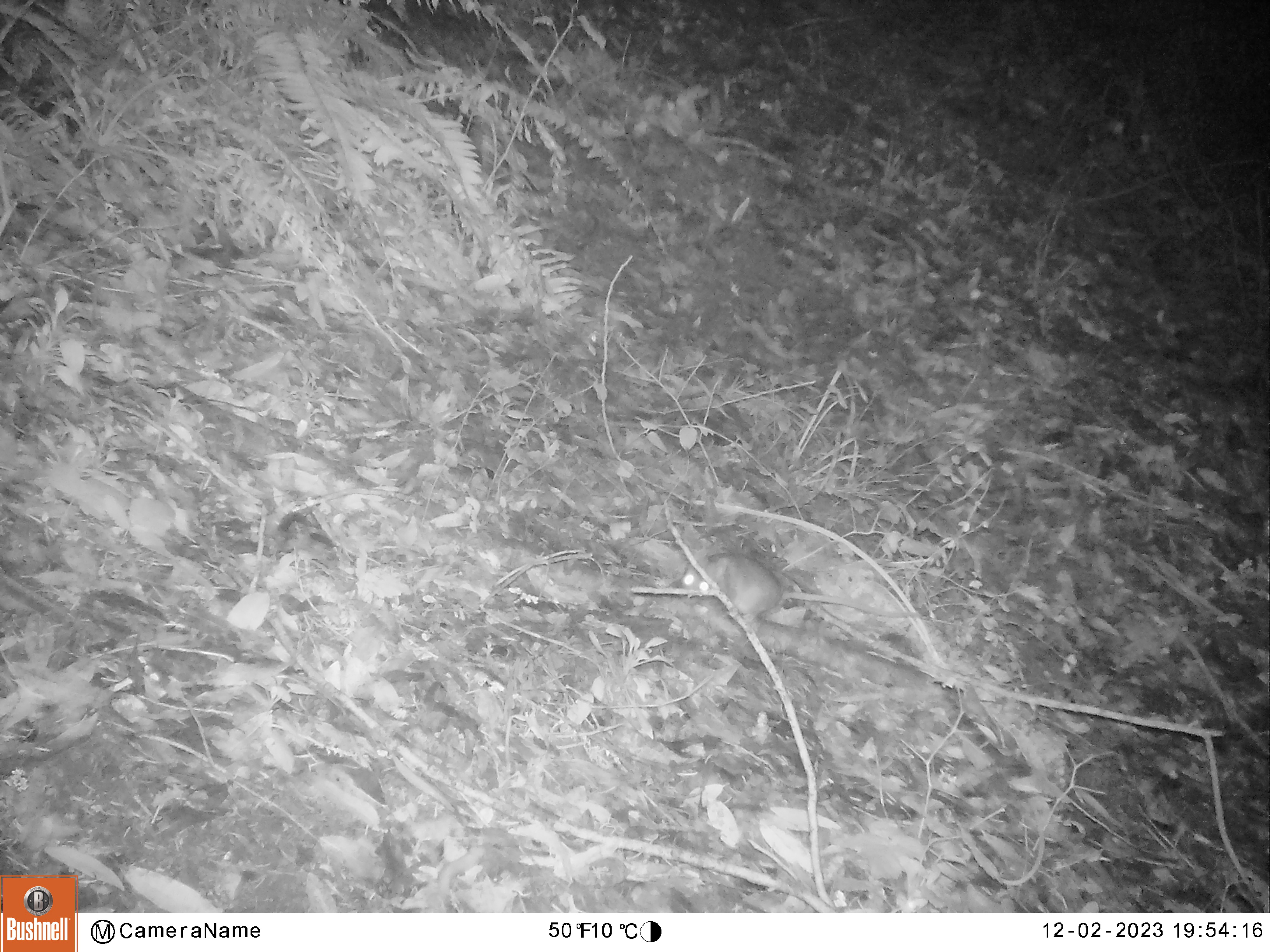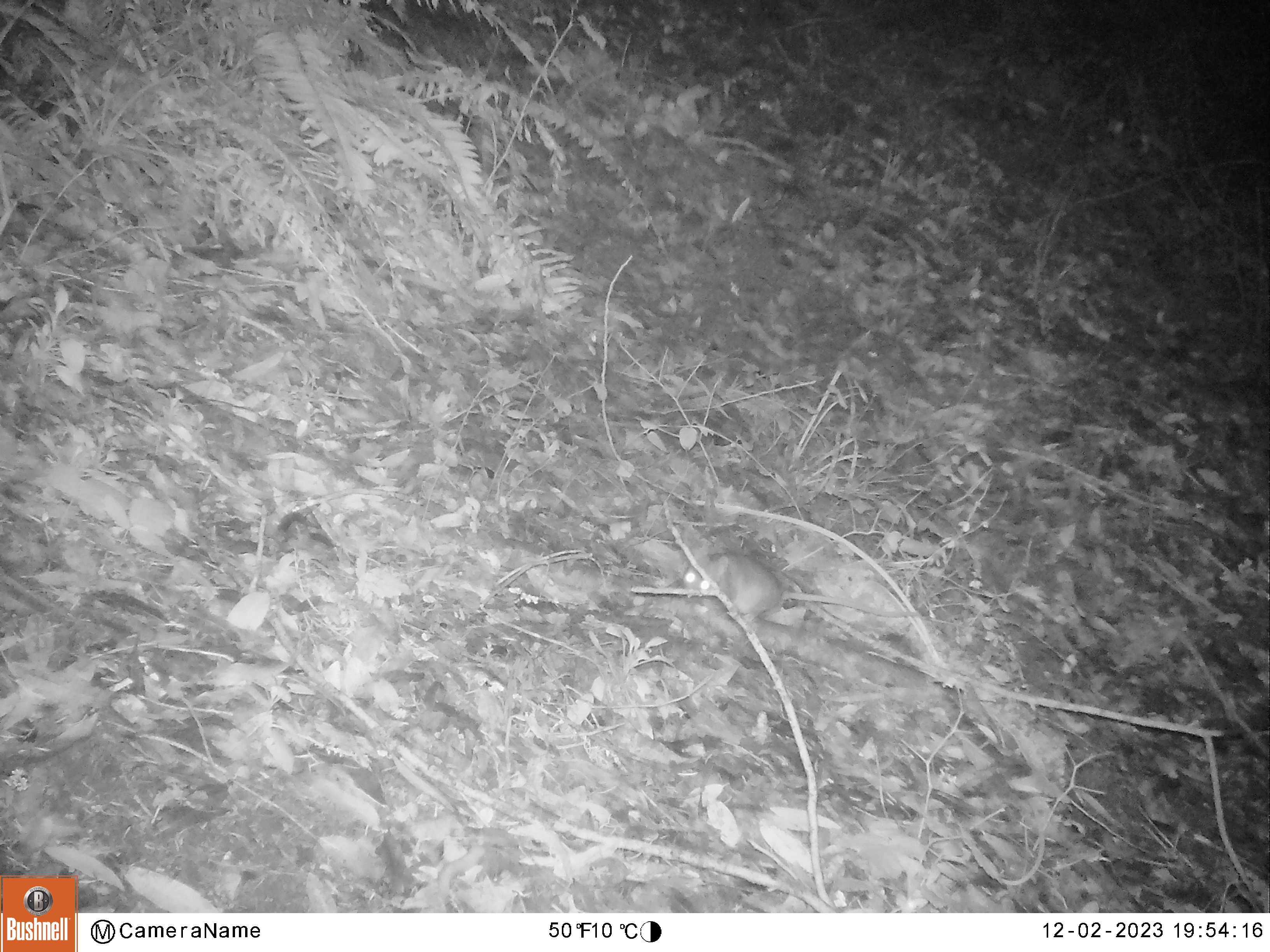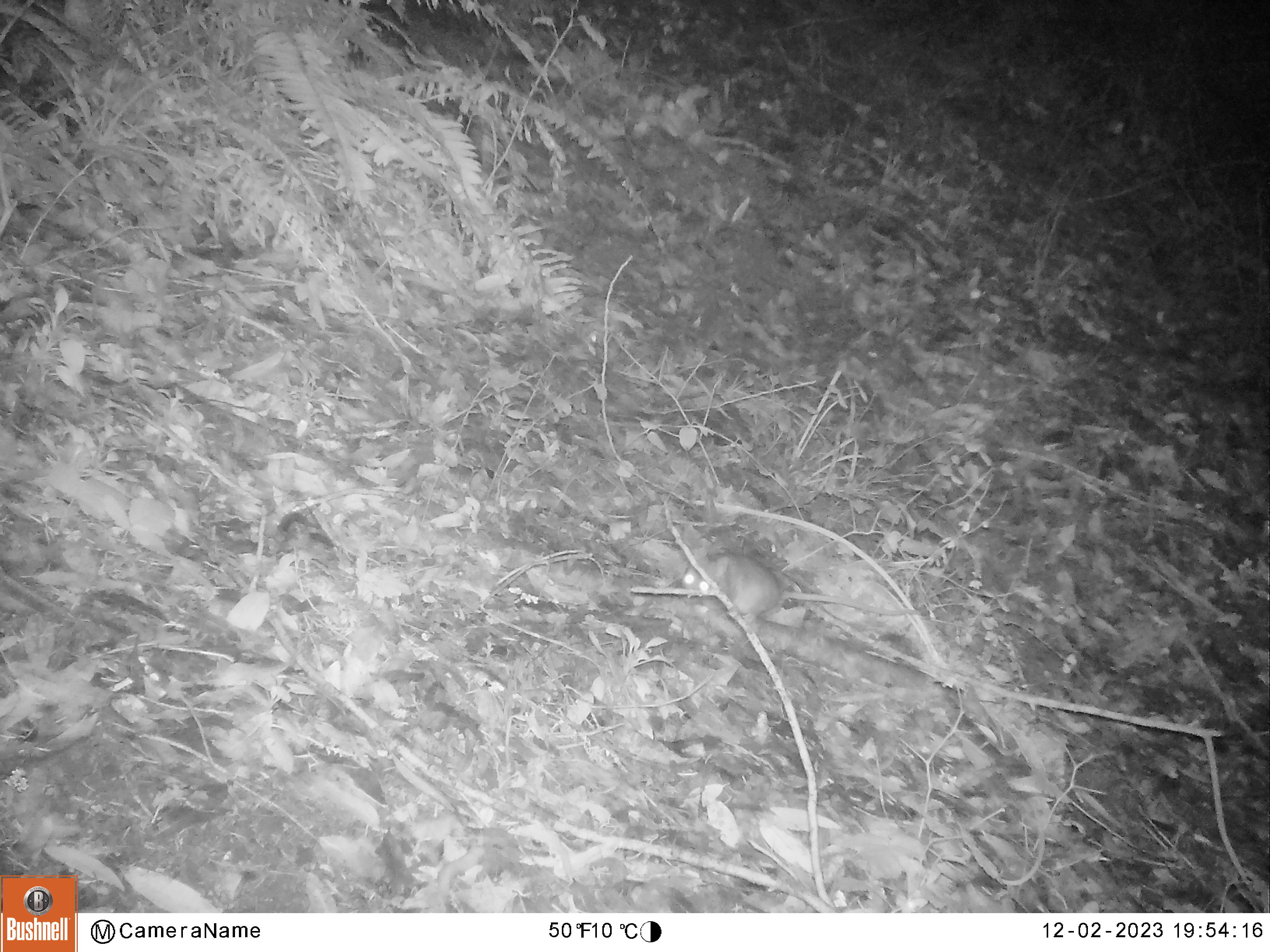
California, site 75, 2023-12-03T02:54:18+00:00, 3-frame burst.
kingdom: Animalia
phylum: Chordata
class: Mammalia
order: Rodentia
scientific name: Rodentia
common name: mouse or rat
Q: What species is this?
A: Mouse or rat (Rodentia).